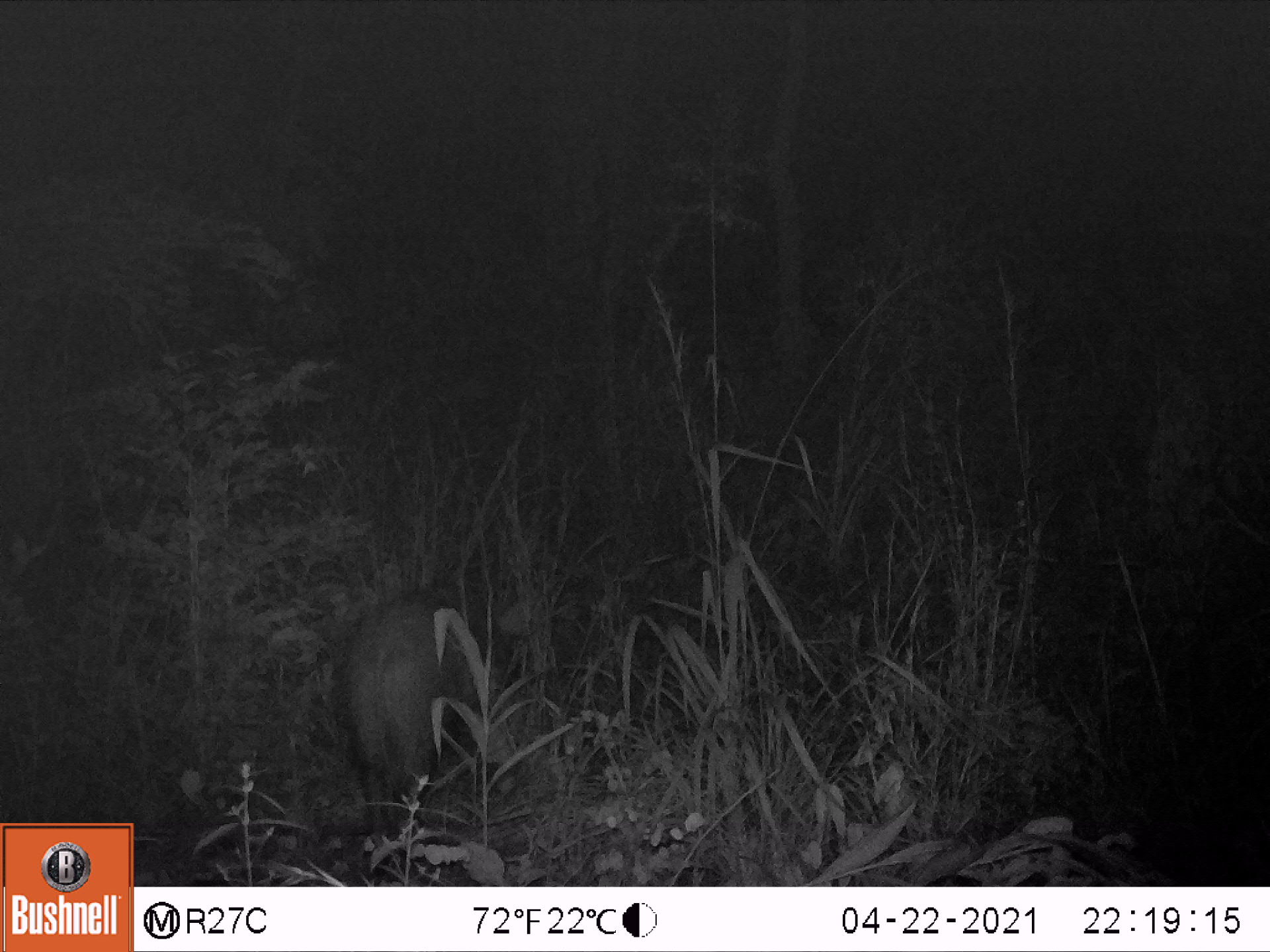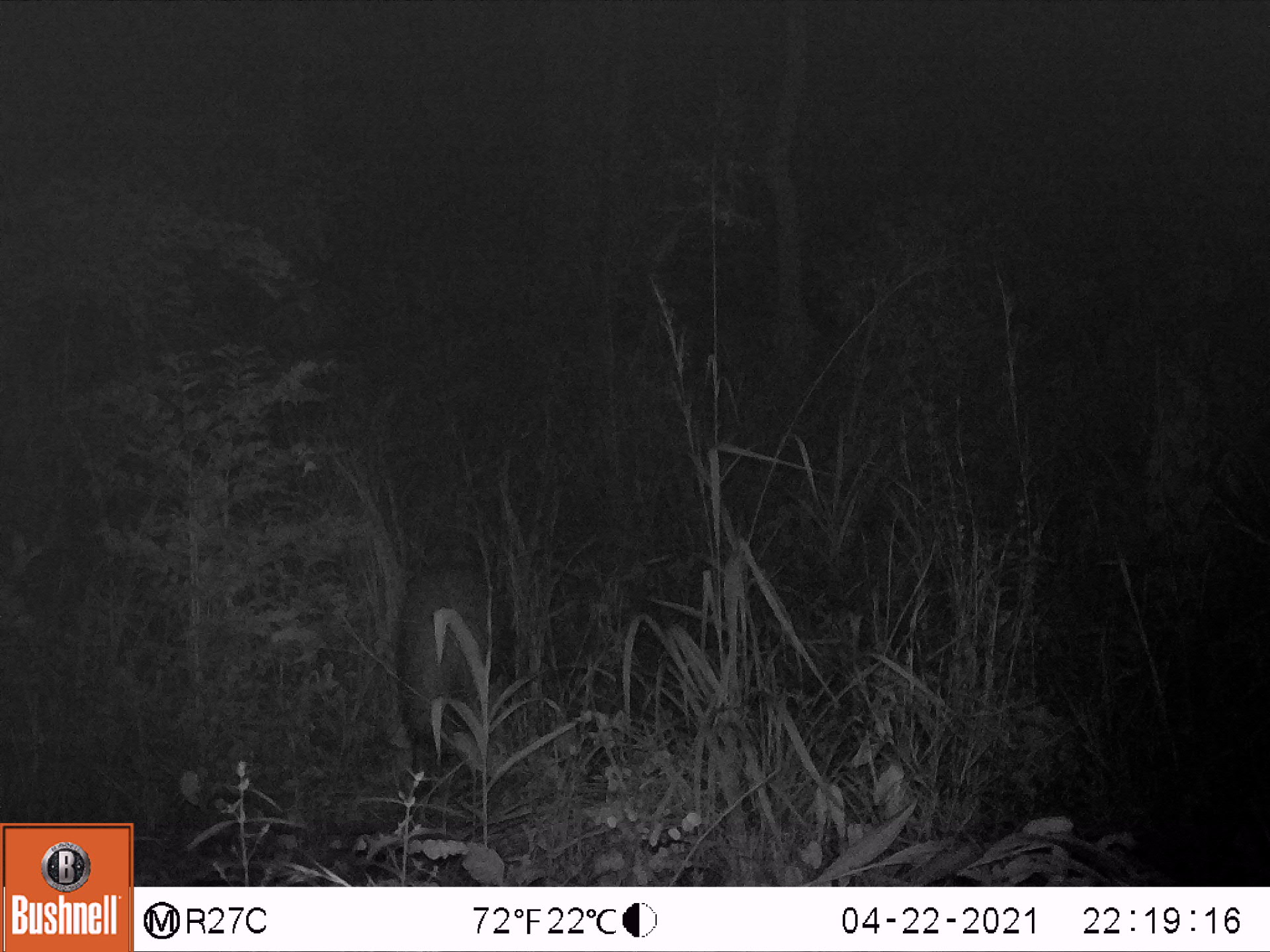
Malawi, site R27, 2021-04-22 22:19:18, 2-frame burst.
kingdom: Animalia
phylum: Chordata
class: Mammalia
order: Artiodactyla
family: Suidae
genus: Potamochoerus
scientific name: Potamochoerus larvatus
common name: bushpig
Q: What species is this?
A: Bushpig (Potamochoerus larvatus).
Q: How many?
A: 1.